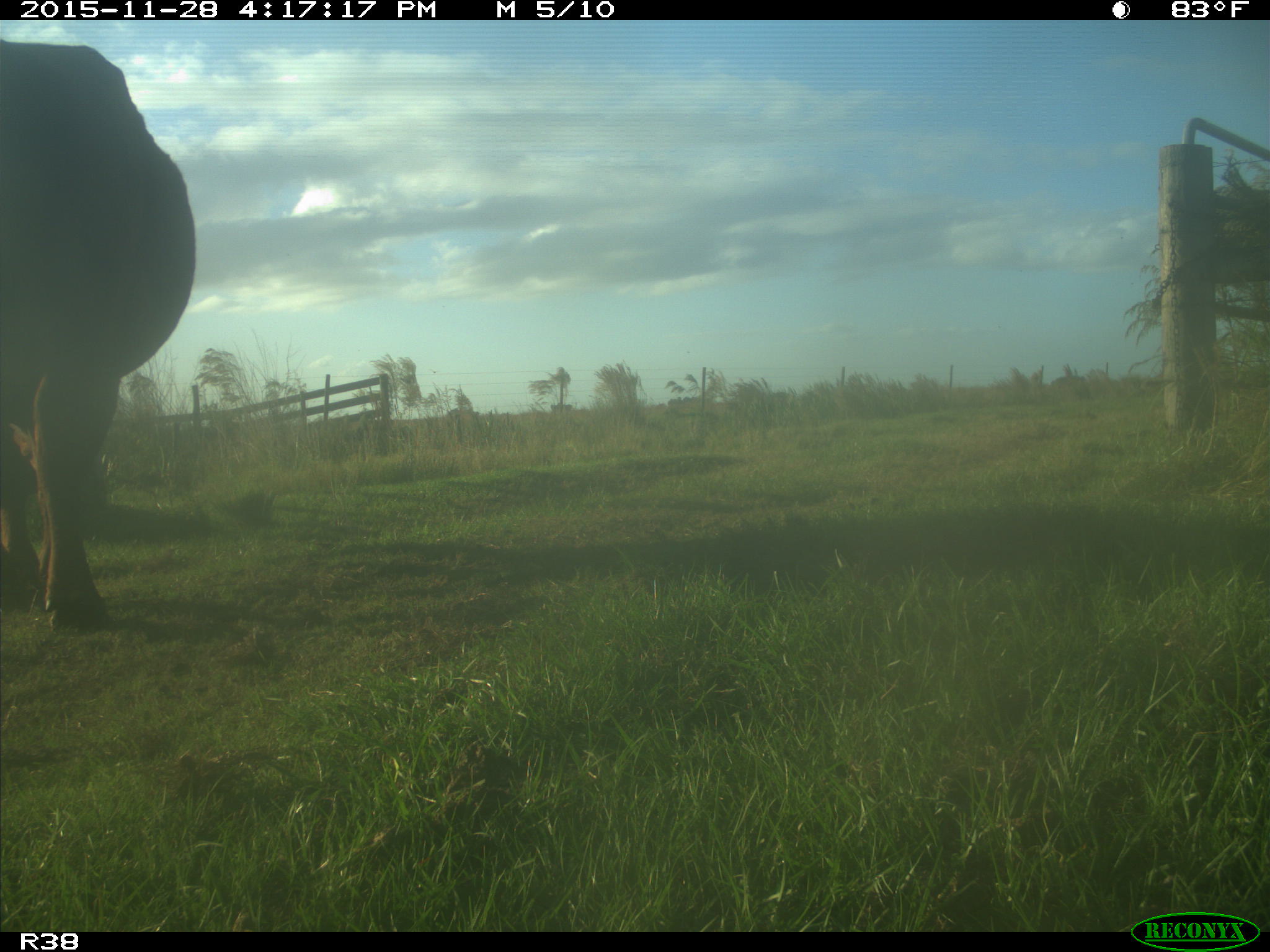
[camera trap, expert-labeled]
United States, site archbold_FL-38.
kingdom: Animalia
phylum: Chordata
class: Mammalia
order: Artiodactyla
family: Bovidae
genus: Bos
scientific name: Bos taurus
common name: domestic cow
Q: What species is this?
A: Bos taurus (domestic cow).